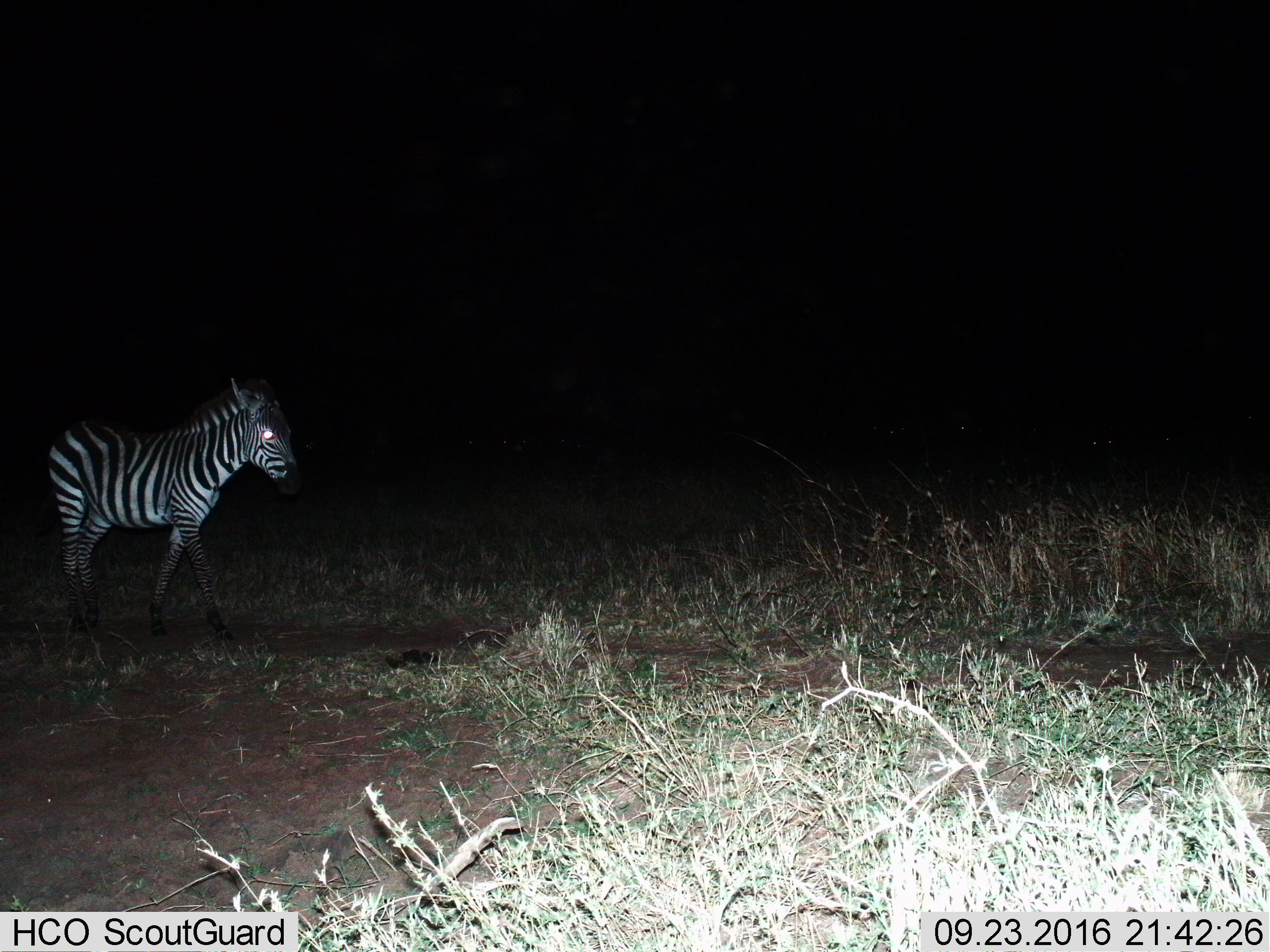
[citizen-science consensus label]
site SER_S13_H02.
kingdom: Animalia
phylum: Chordata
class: Mammalia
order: Perissodactyla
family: Equidae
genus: Equus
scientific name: Equus quagga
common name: plains zebra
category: zebraplains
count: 1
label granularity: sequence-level